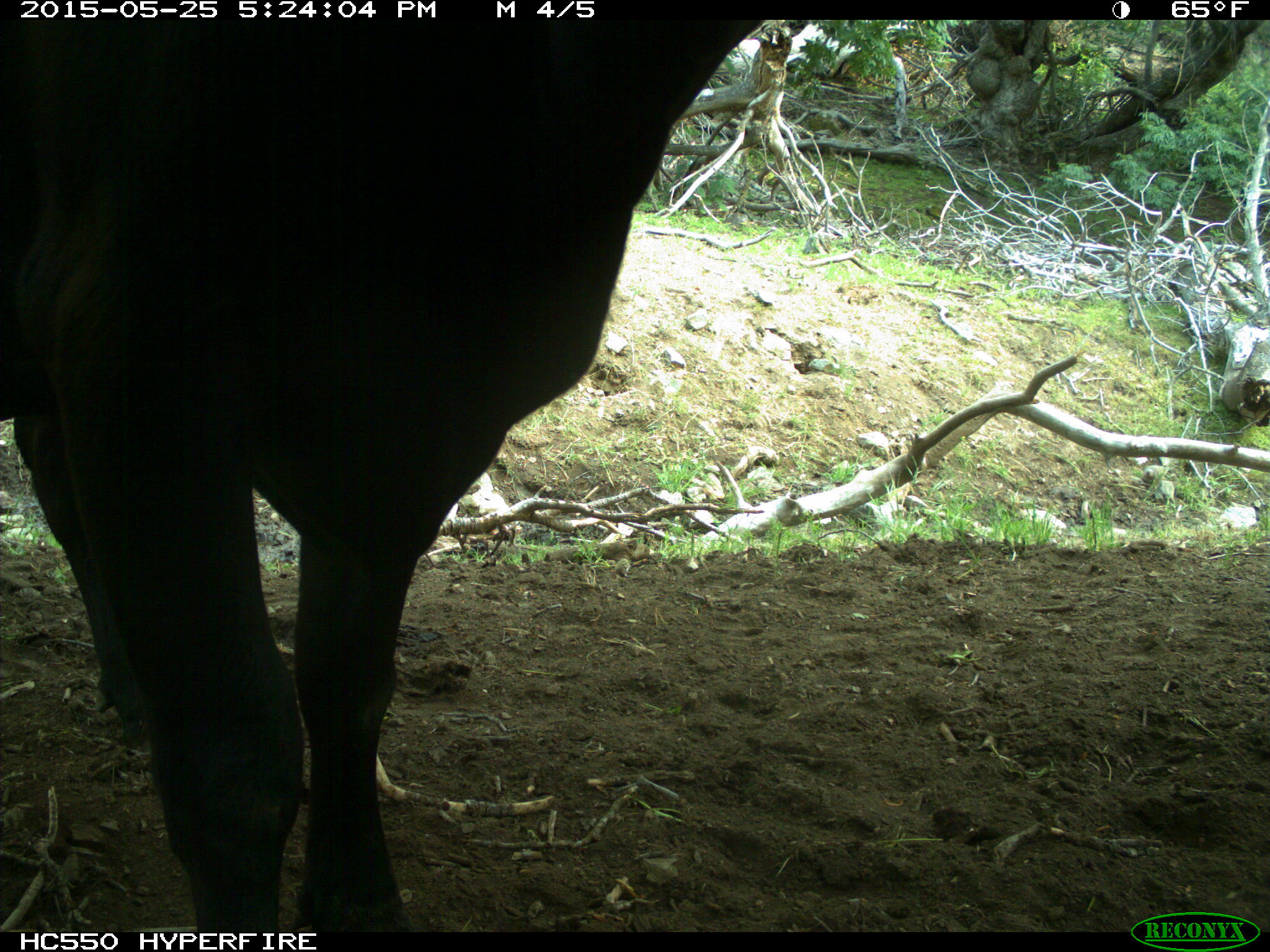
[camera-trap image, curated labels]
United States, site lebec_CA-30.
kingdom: Animalia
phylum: Chordata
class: Mammalia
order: Artiodactyla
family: Bovidae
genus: Bos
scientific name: Bos taurus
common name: domestic cow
Bos taurus (domestic cow).